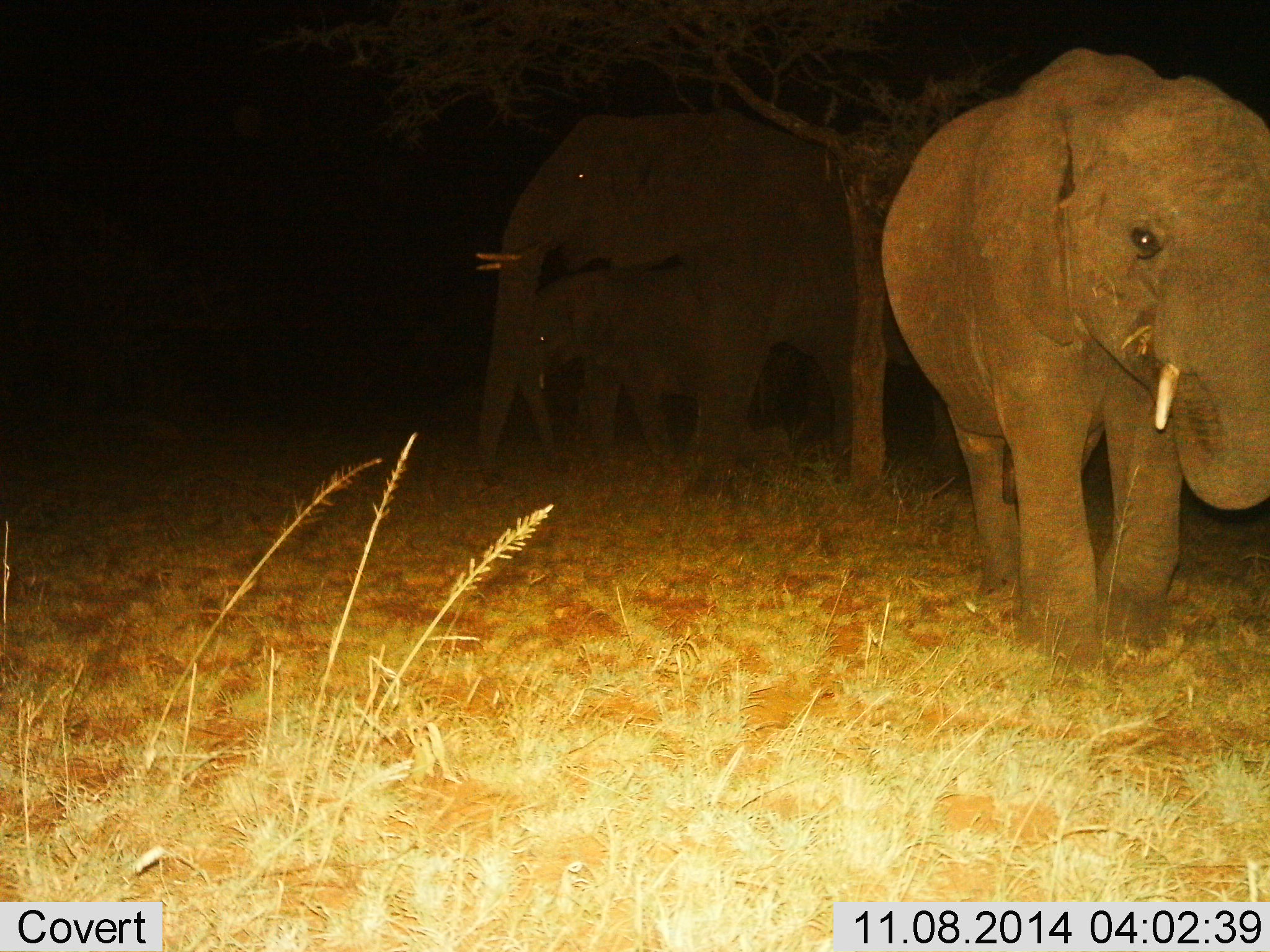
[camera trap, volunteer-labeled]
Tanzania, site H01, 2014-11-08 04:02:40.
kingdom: Animalia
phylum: Chordata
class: Mammalia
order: Proboscidea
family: Elephantidae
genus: Loxodonta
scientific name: Loxodonta africana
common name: african bush elephant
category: elephant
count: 3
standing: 40%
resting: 10%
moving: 50%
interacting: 0%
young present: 90%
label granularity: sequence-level